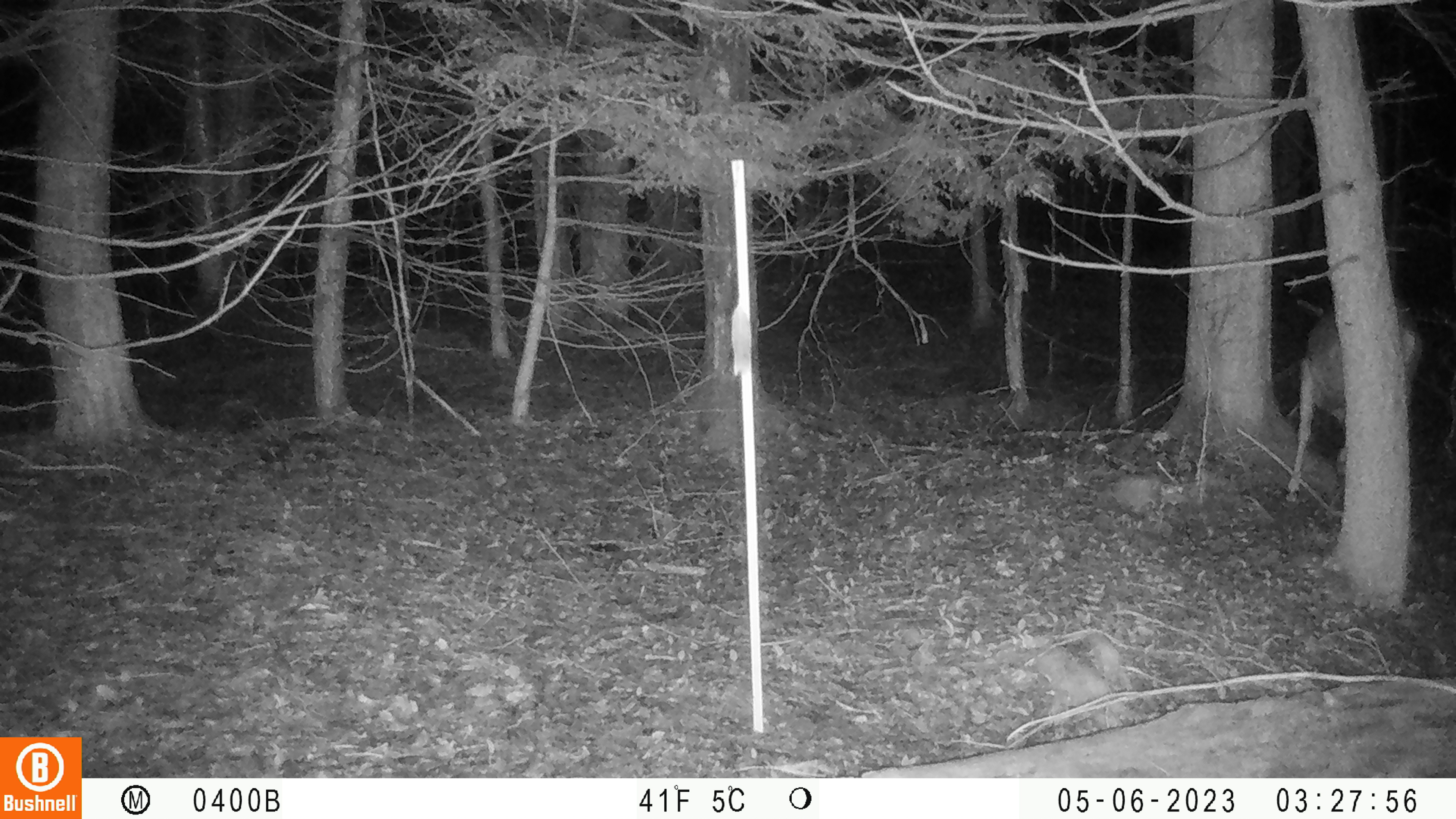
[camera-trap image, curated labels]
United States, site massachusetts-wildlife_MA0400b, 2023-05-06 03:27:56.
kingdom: Animalia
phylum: Chordata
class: Mammalia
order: Artiodactyla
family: Cervidae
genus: Odocoileus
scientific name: Odocoileus virginianus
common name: white-tailed deer